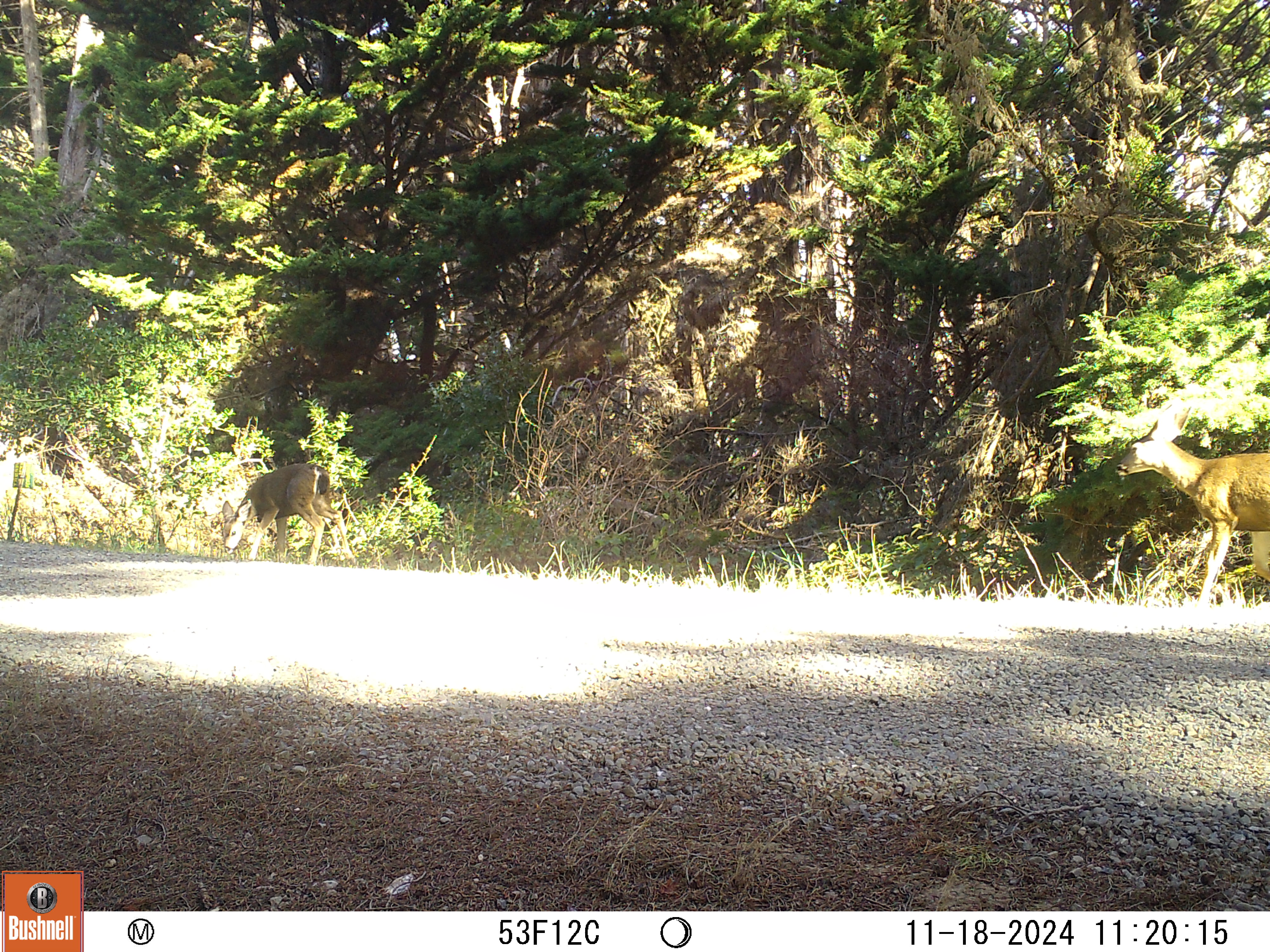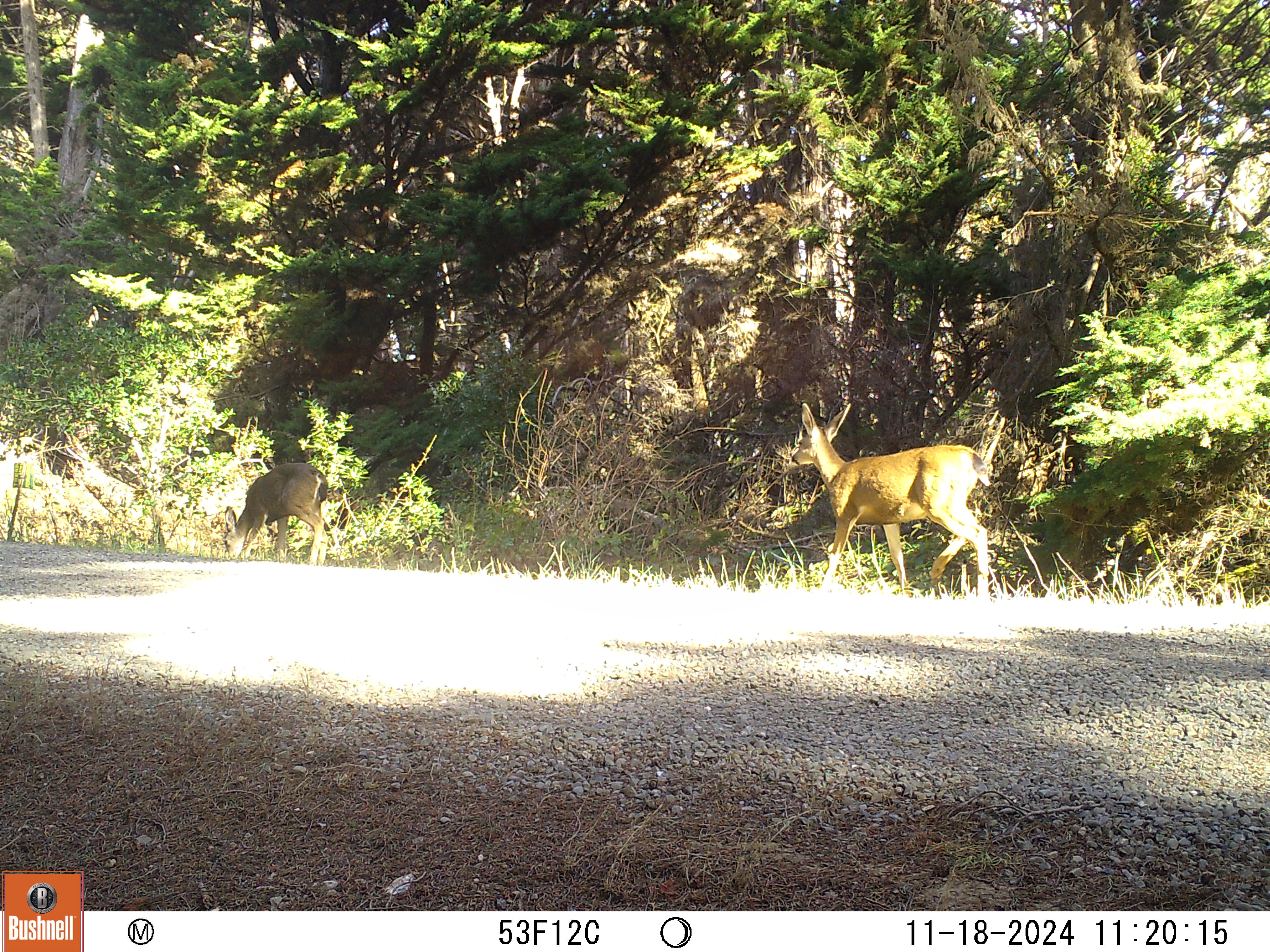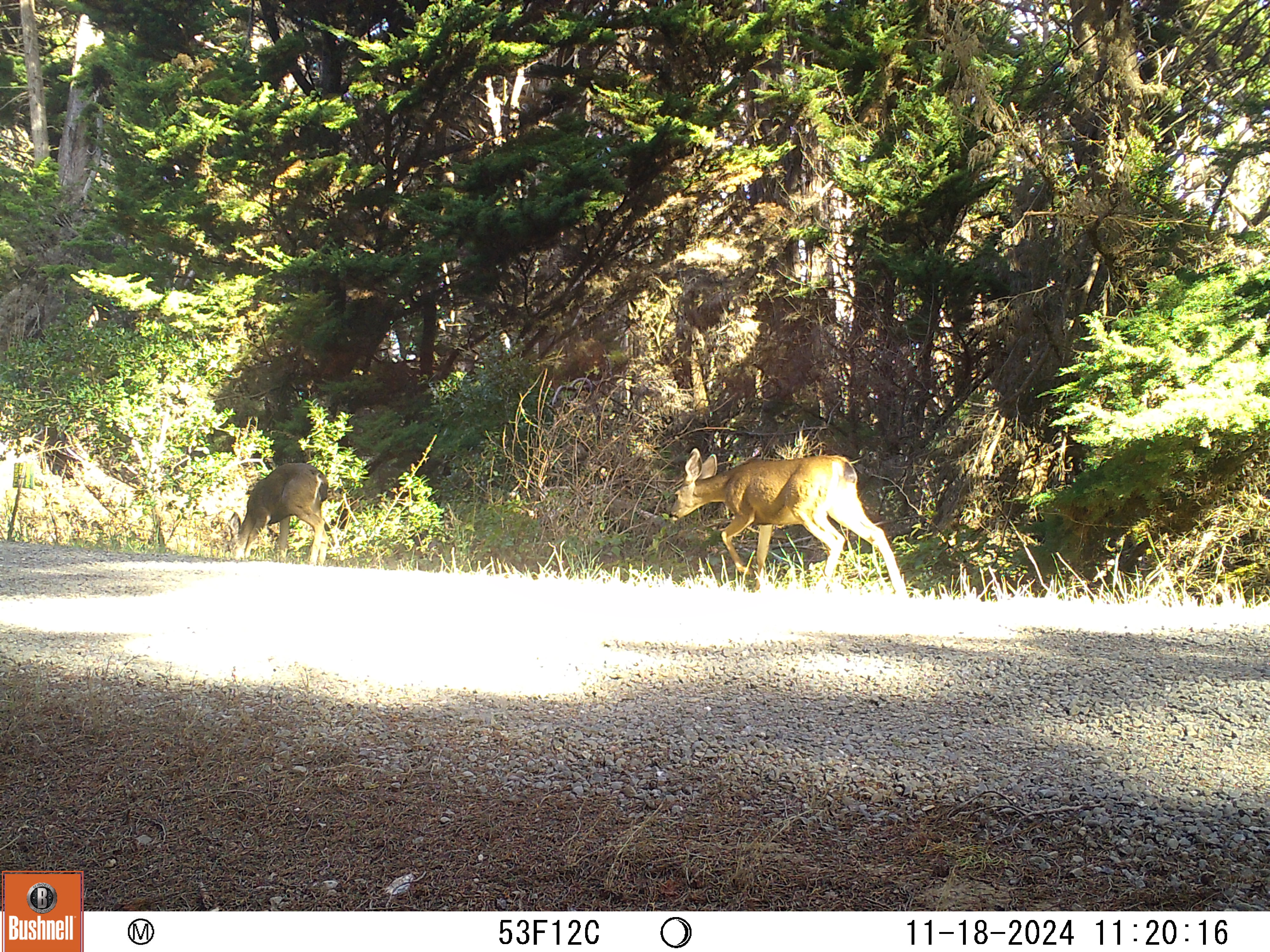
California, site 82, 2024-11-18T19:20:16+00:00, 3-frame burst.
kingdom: Animalia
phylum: Chordata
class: Mammalia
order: Artiodactyla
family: Cervidae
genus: Odocoileus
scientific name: Odocoileus hemionus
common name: mule deer